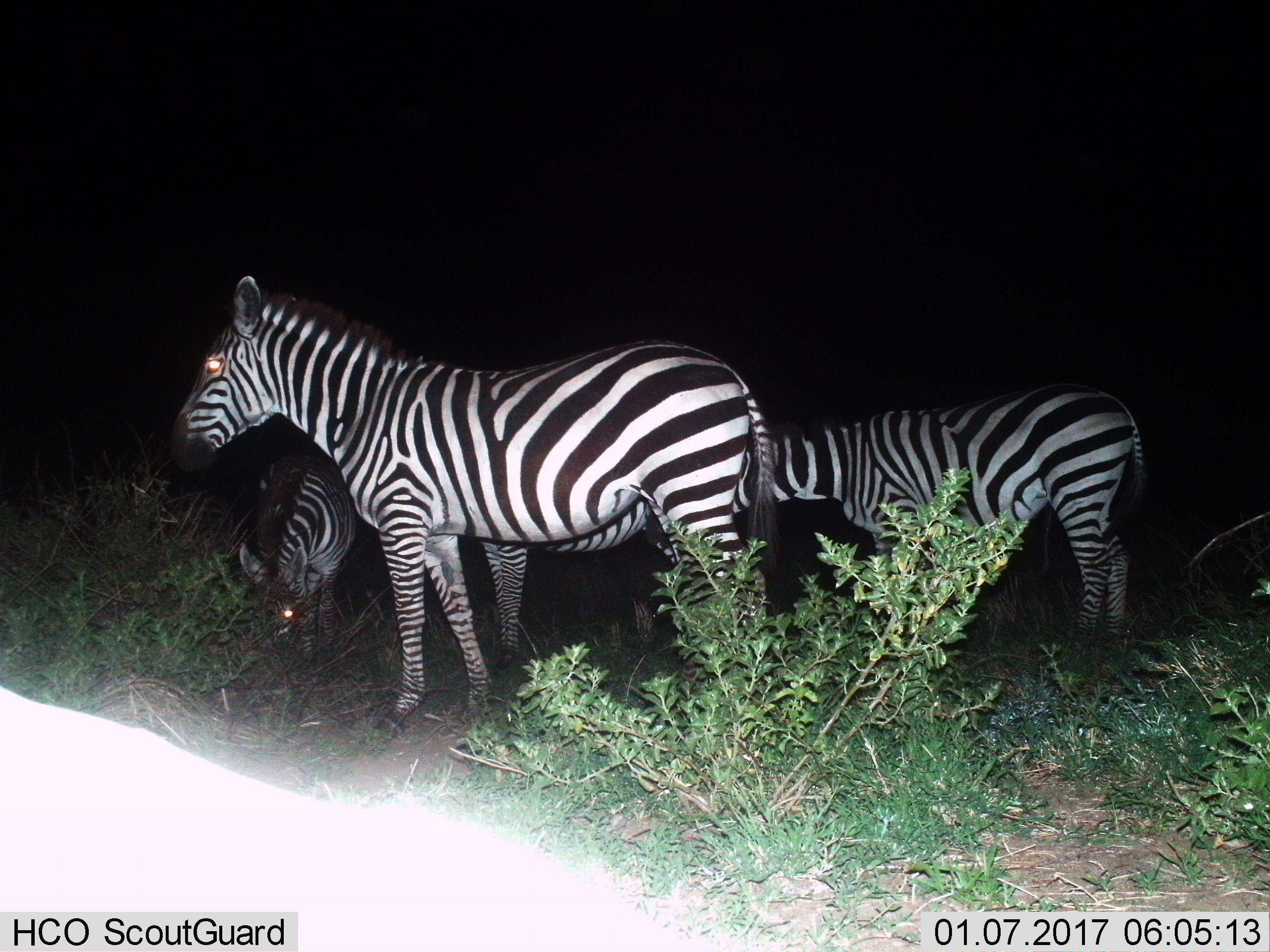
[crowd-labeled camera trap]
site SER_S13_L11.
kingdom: Animalia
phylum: Chordata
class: Mammalia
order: Perissodactyla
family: Equidae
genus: Equus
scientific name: Equus quagga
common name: plains zebra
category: zebraplains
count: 3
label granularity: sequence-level